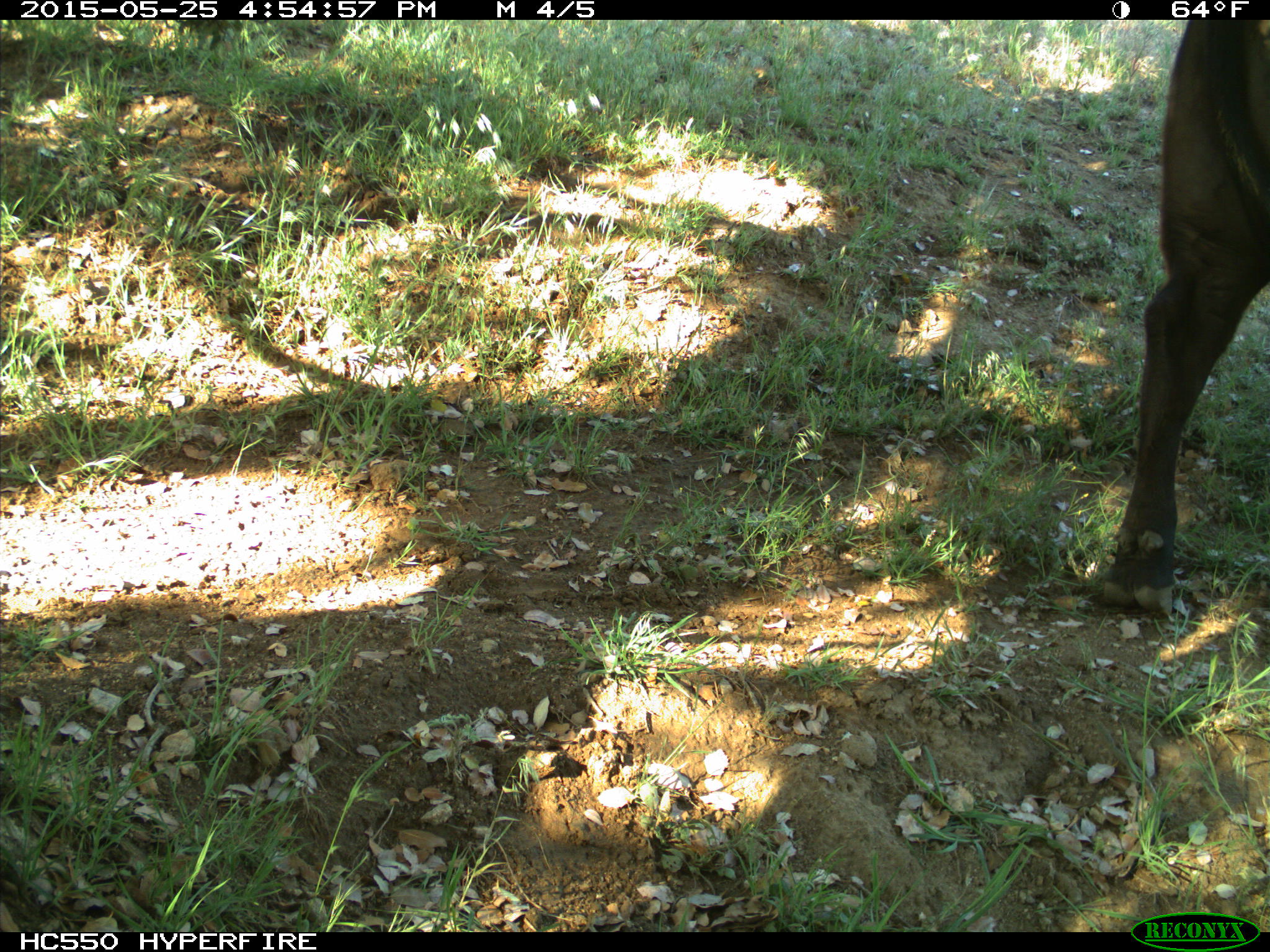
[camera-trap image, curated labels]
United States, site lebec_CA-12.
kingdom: Animalia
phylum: Chordata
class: Mammalia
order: Artiodactyla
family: Bovidae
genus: Bos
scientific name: Bos taurus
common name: domestic cow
Bos taurus (domestic cow).